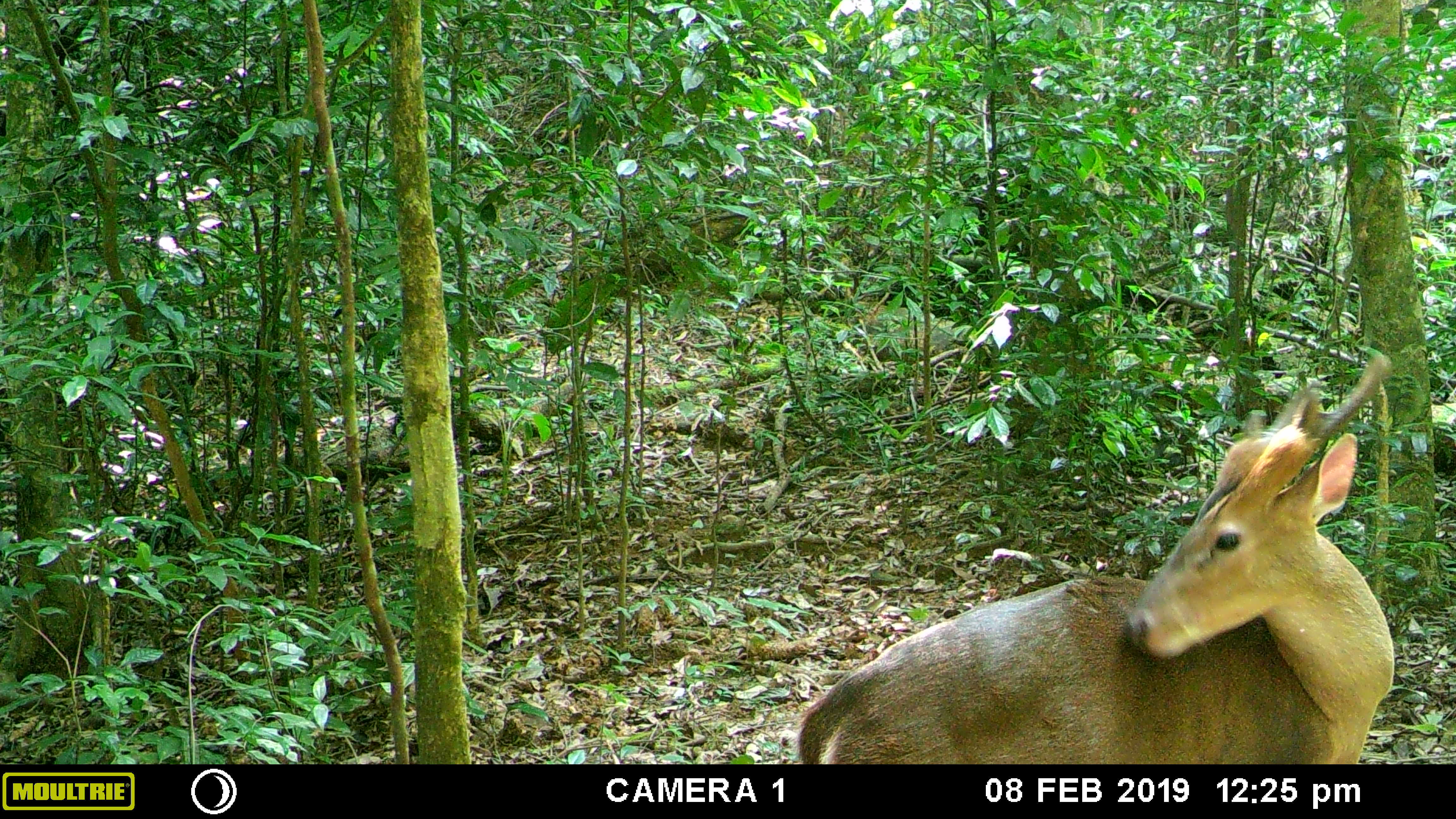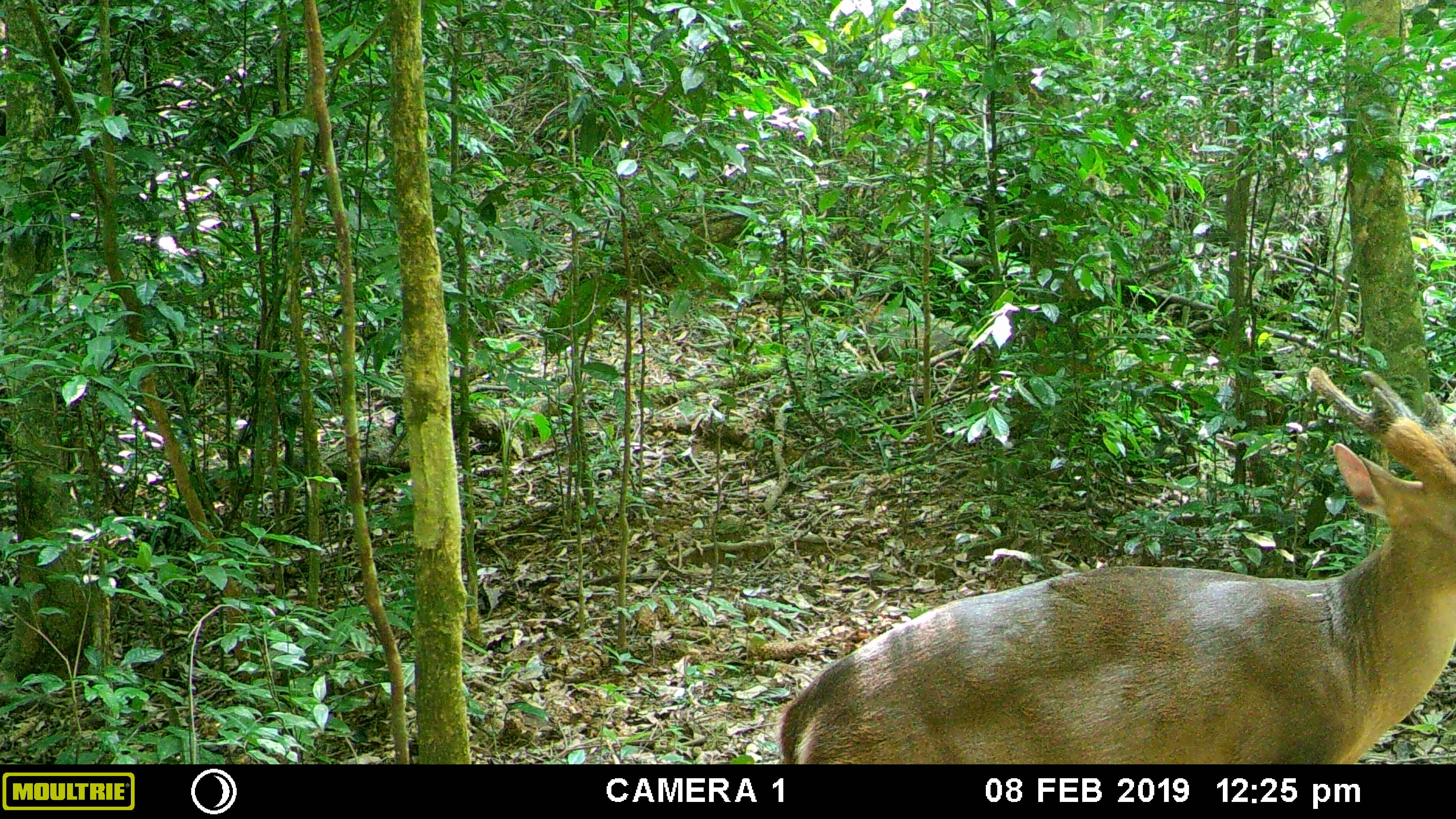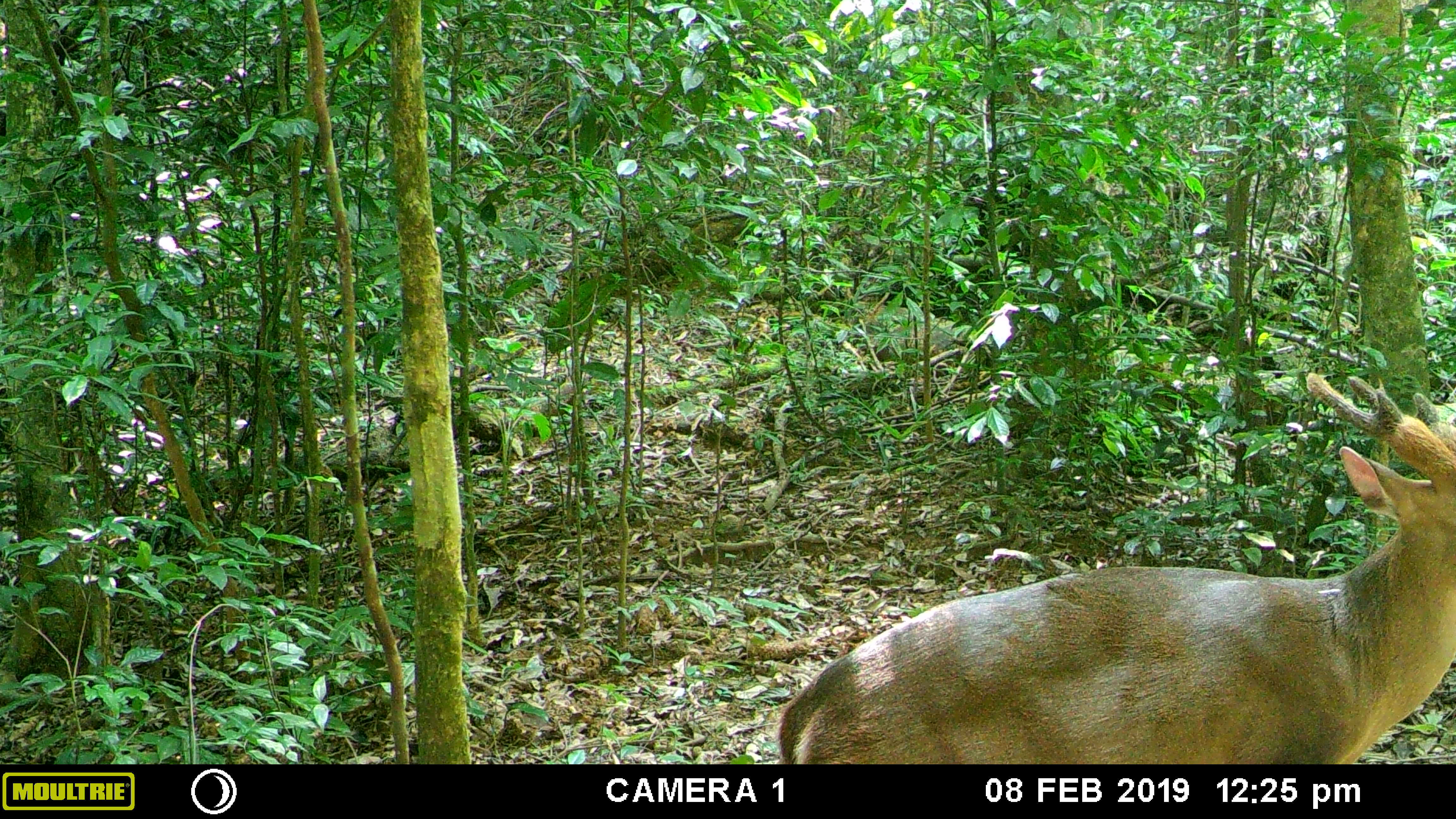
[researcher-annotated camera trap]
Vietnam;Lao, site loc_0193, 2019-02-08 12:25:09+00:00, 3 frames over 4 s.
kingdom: Animalia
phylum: Chordata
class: Mammalia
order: Artiodactyla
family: Cervidae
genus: Muntiacus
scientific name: Muntiacus vuquangensis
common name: large-antlered muntjac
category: large antlered muntjac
Large antlered muntjac (large-antlered muntjac) (Muntiacus vuquangensis). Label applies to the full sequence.